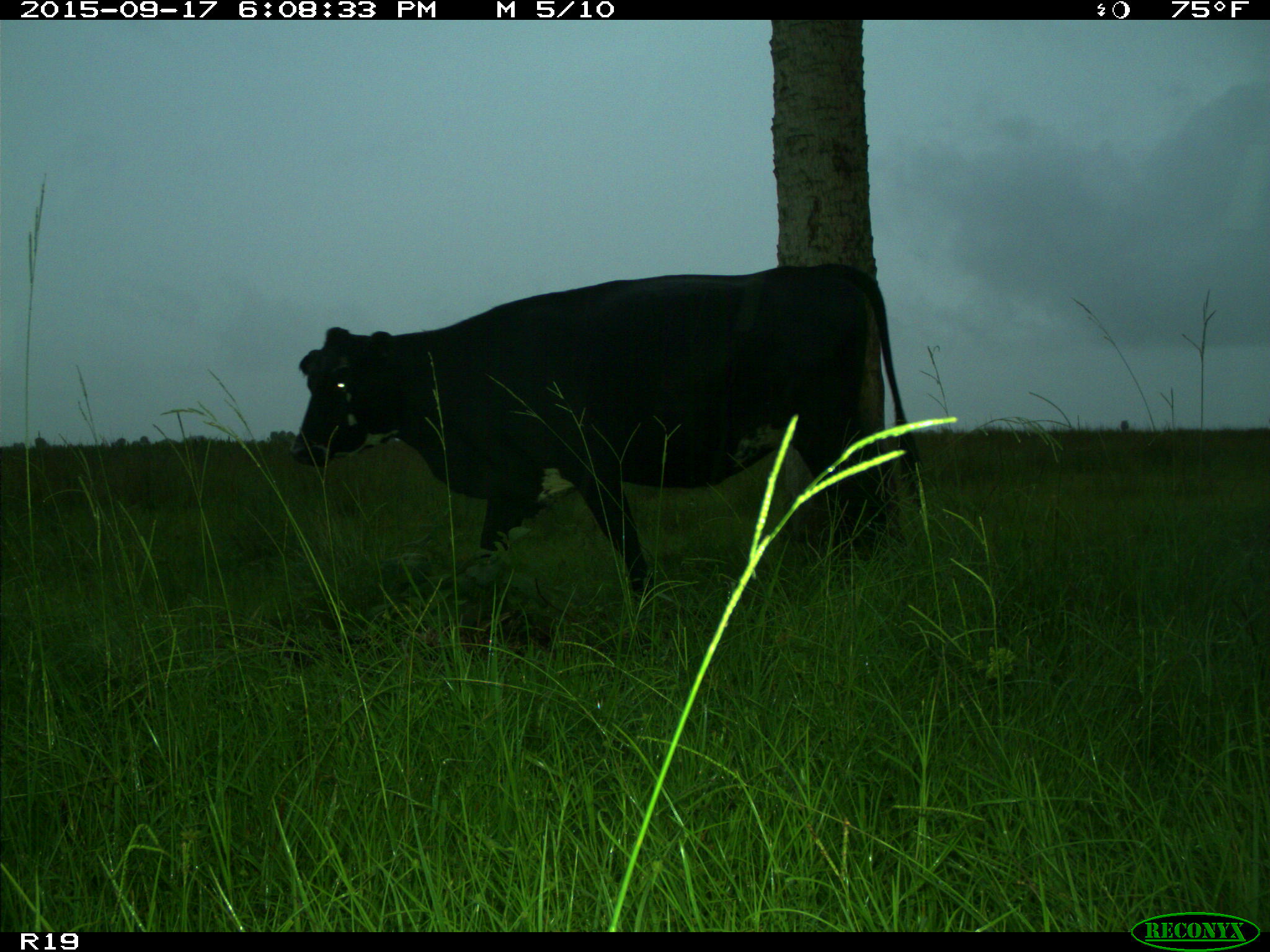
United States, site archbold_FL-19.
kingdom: Animalia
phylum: Chordata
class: Mammalia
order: Artiodactyla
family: Bovidae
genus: Bos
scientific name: Bos taurus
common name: domestic cow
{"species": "Bos taurus (domestic cow)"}